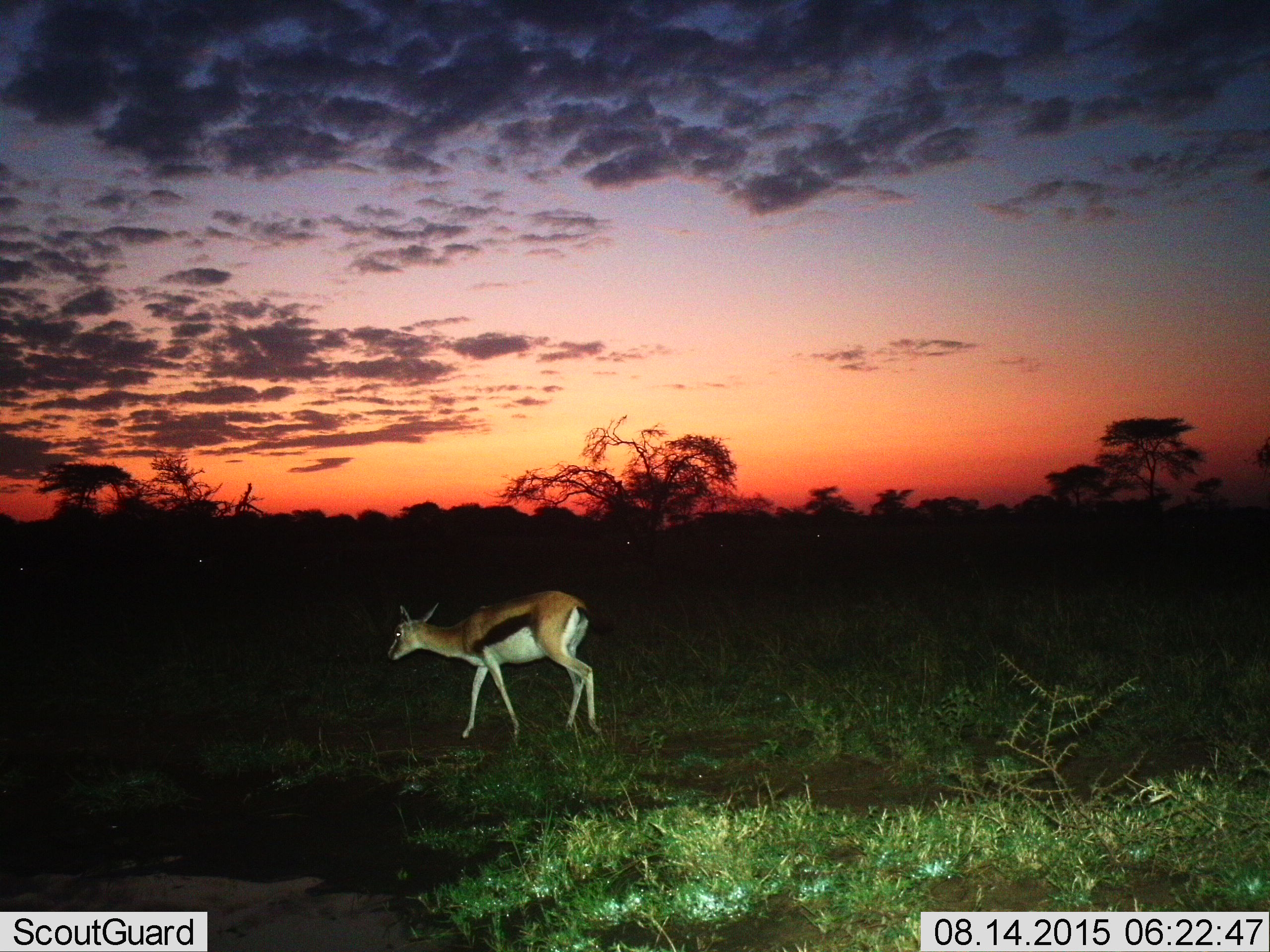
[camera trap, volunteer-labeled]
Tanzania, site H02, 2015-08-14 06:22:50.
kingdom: Animalia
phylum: Chordata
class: Mammalia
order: Artiodactyla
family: Bovidae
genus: Eudorcas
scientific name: Eudorcas thomsonii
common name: thomson's gazelle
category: gazellethomsons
Gazellethomsons (thomson's gazelle) (Eudorcas thomsonii), count 1. Behavior (volunteer vote fractions): standing 50%, resting 0%, moving 50%, interacting 0%. Young present (vote fraction): 0%. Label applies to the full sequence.